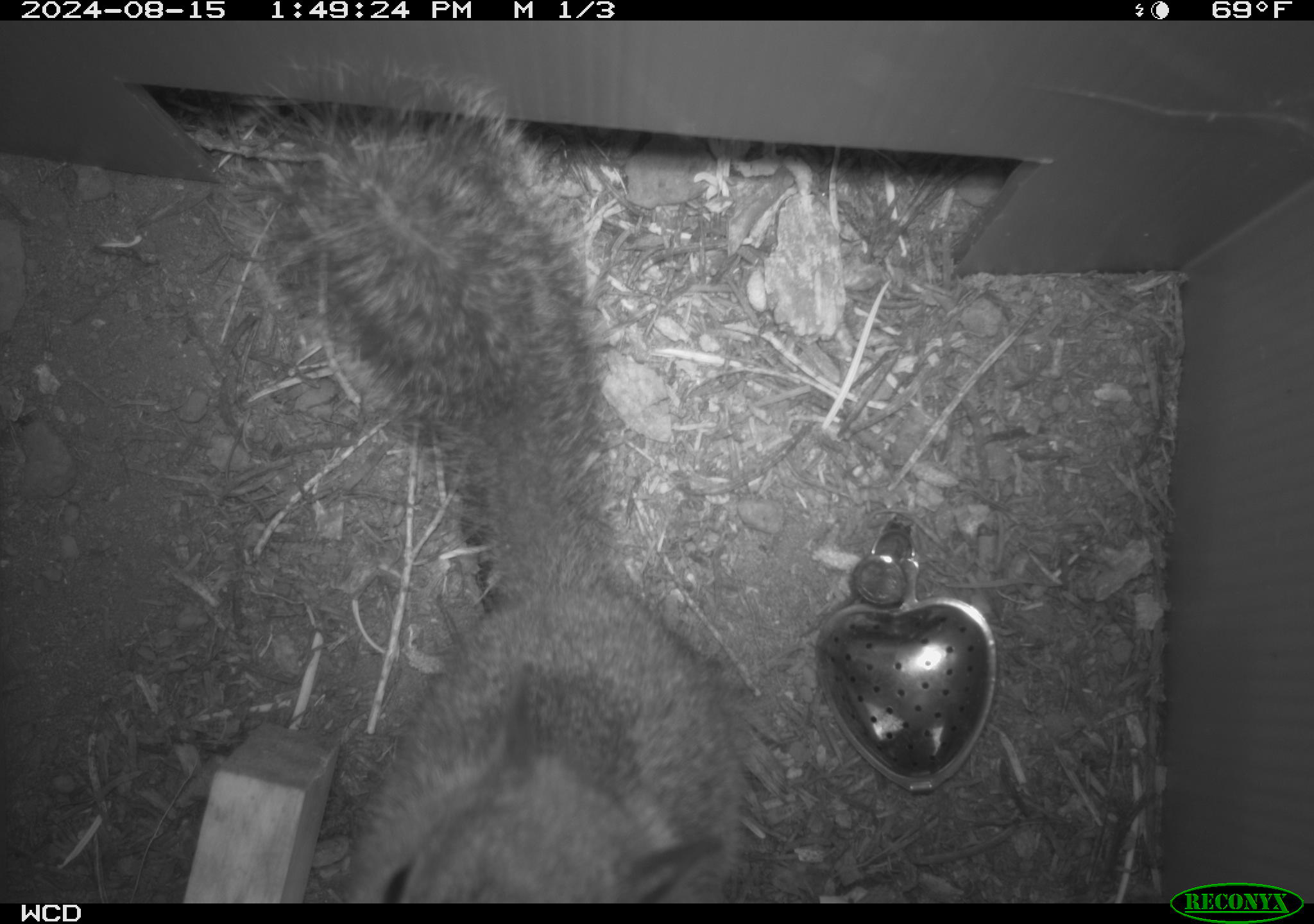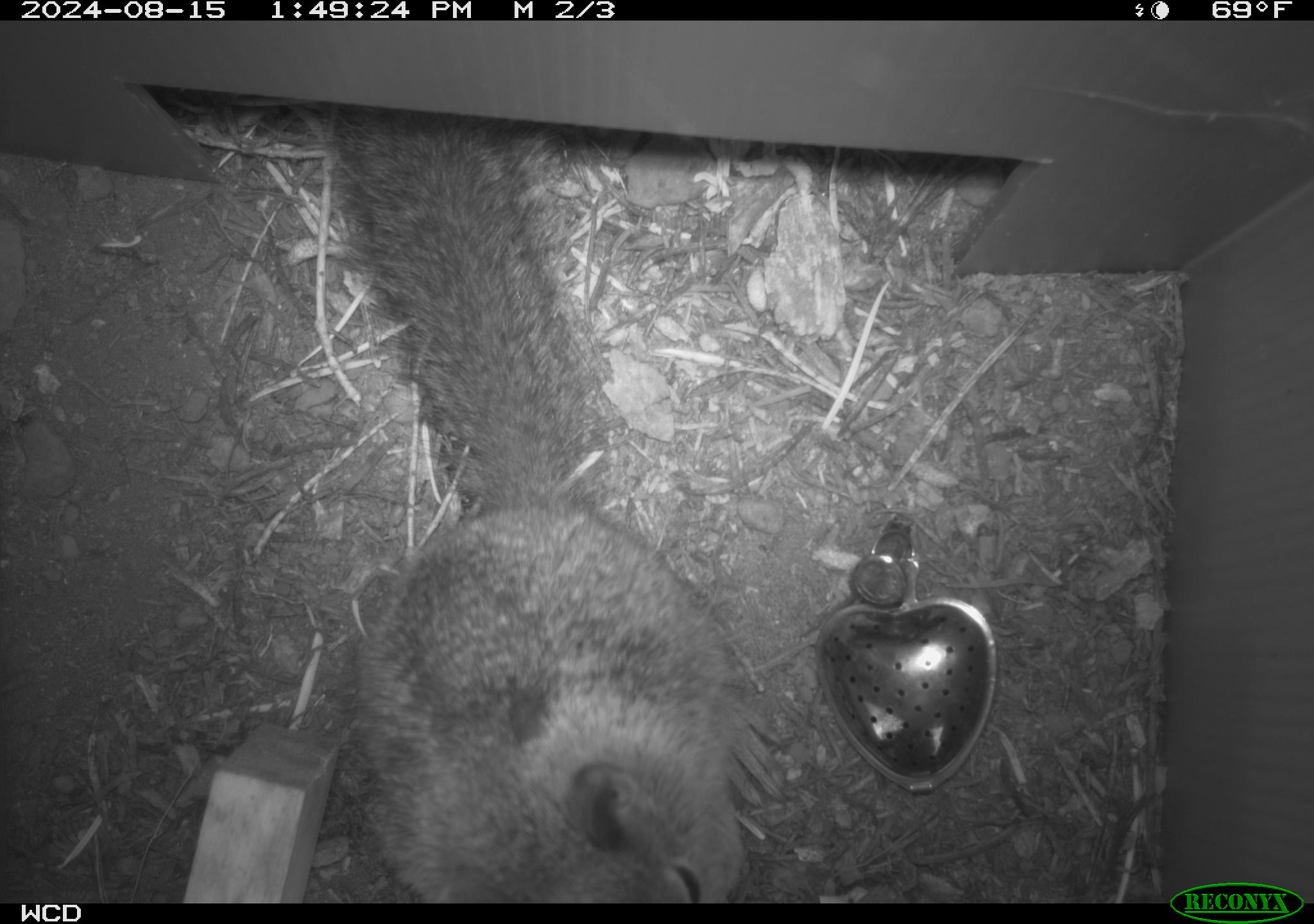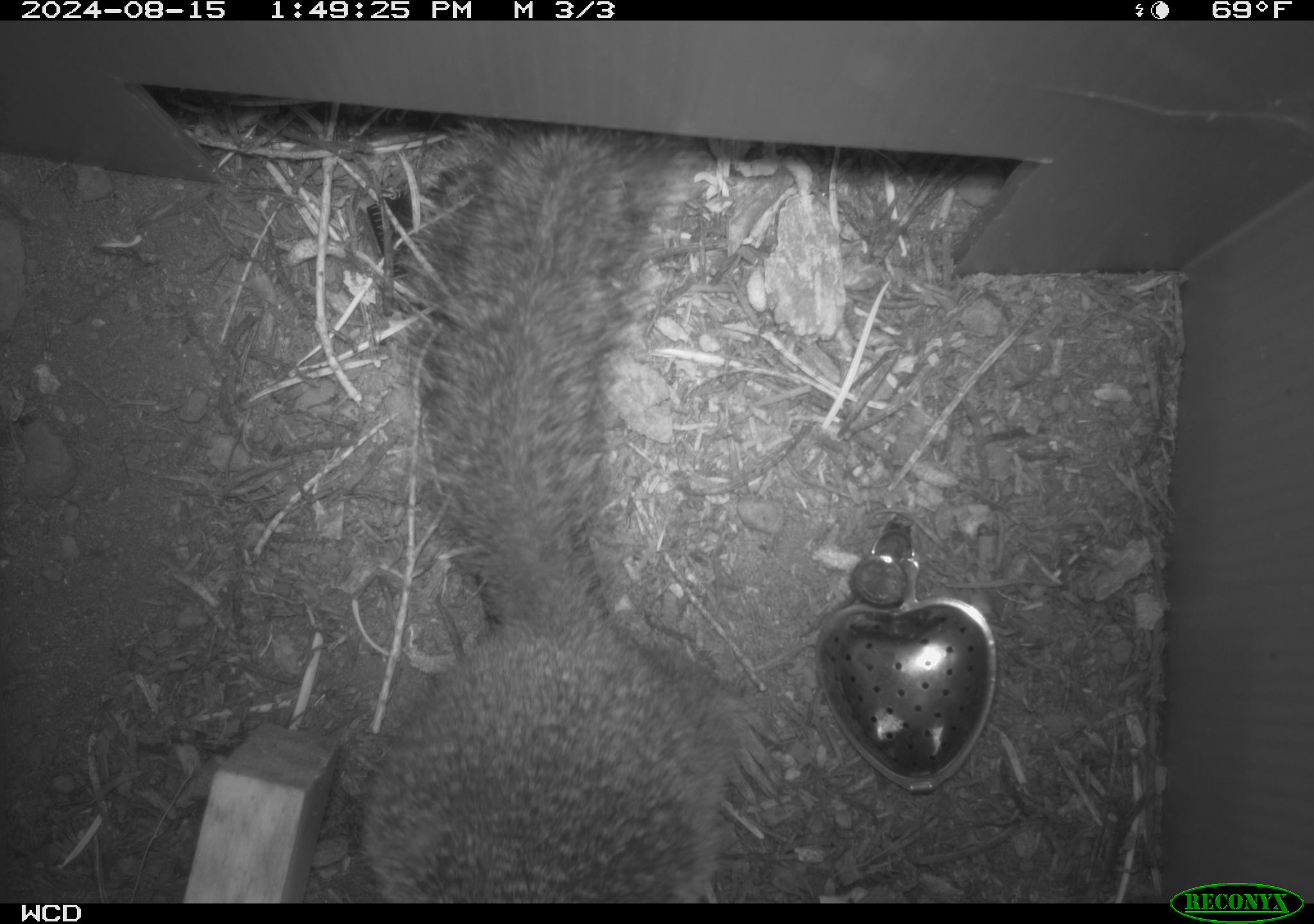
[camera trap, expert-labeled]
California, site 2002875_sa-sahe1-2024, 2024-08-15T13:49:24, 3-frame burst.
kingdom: Animalia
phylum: Chordata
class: Mammalia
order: Rodentia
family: Sciuridae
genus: Otospermophilus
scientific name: Otospermophilus beecheyi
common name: california ground squirrel